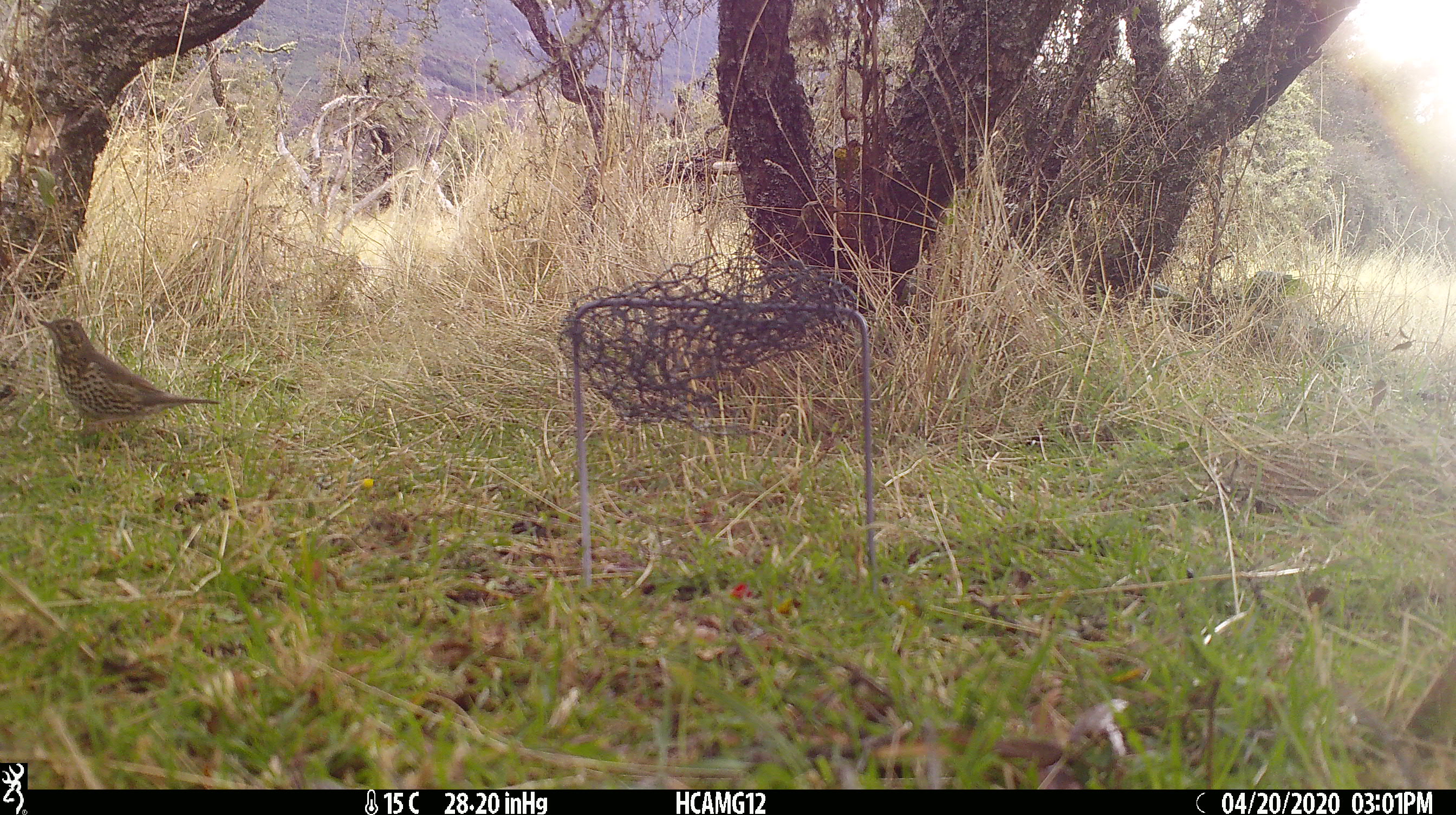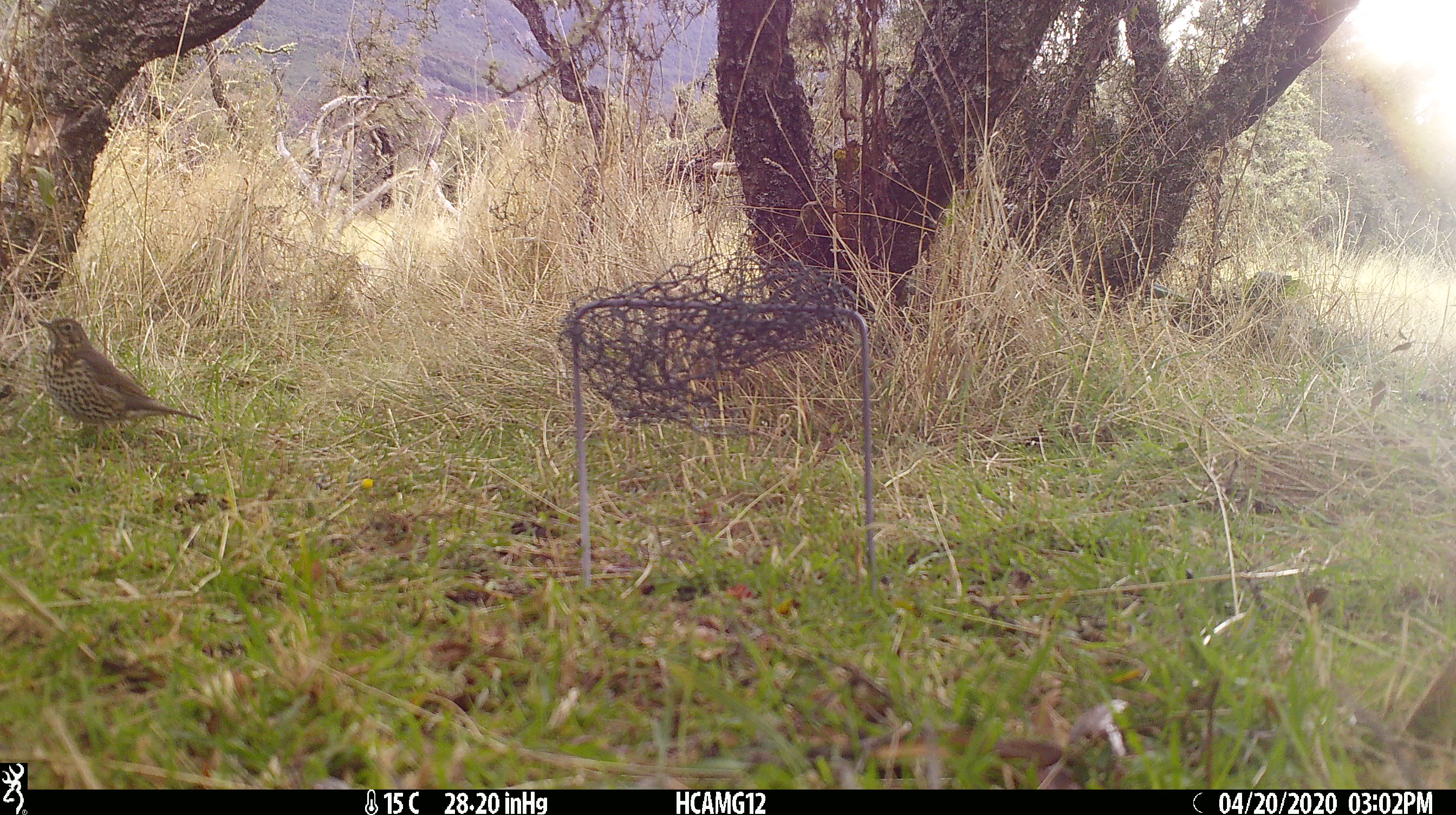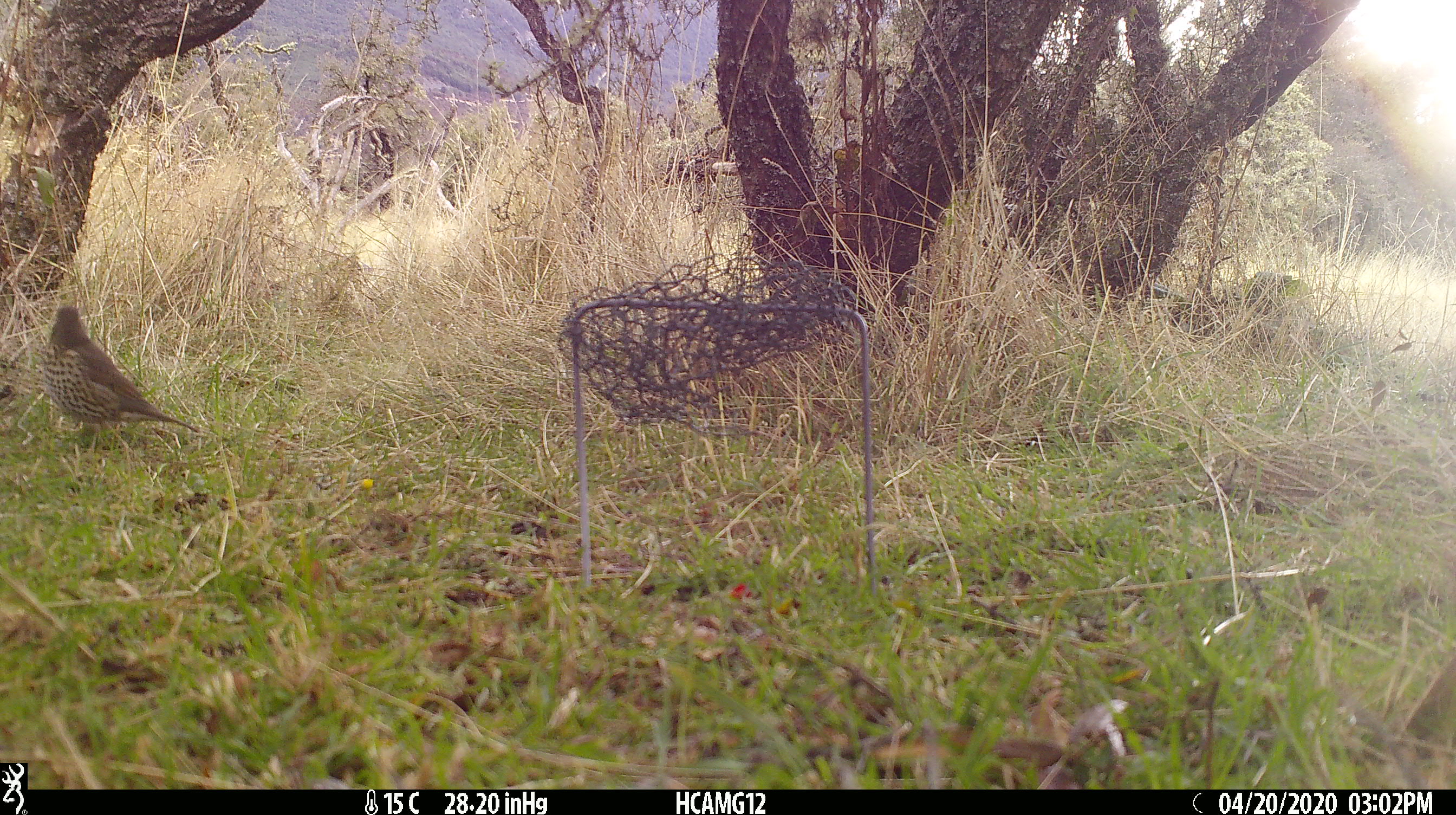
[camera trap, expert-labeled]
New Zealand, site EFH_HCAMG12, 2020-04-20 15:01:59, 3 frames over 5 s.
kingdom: Animalia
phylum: Chordata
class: Aves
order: Passeriformes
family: Turdidae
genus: Turdus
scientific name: Turdus philomelos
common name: song thrush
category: thrush